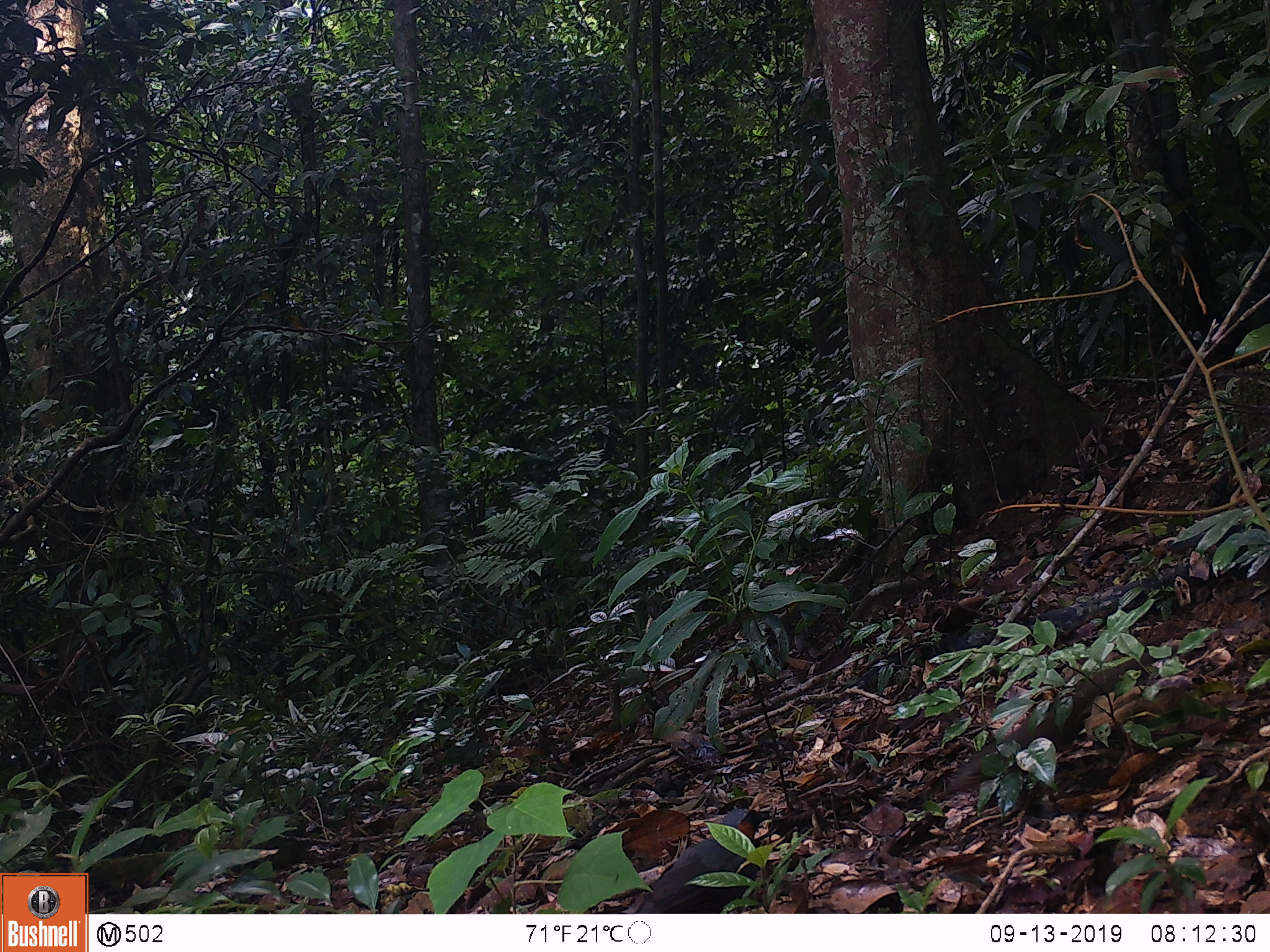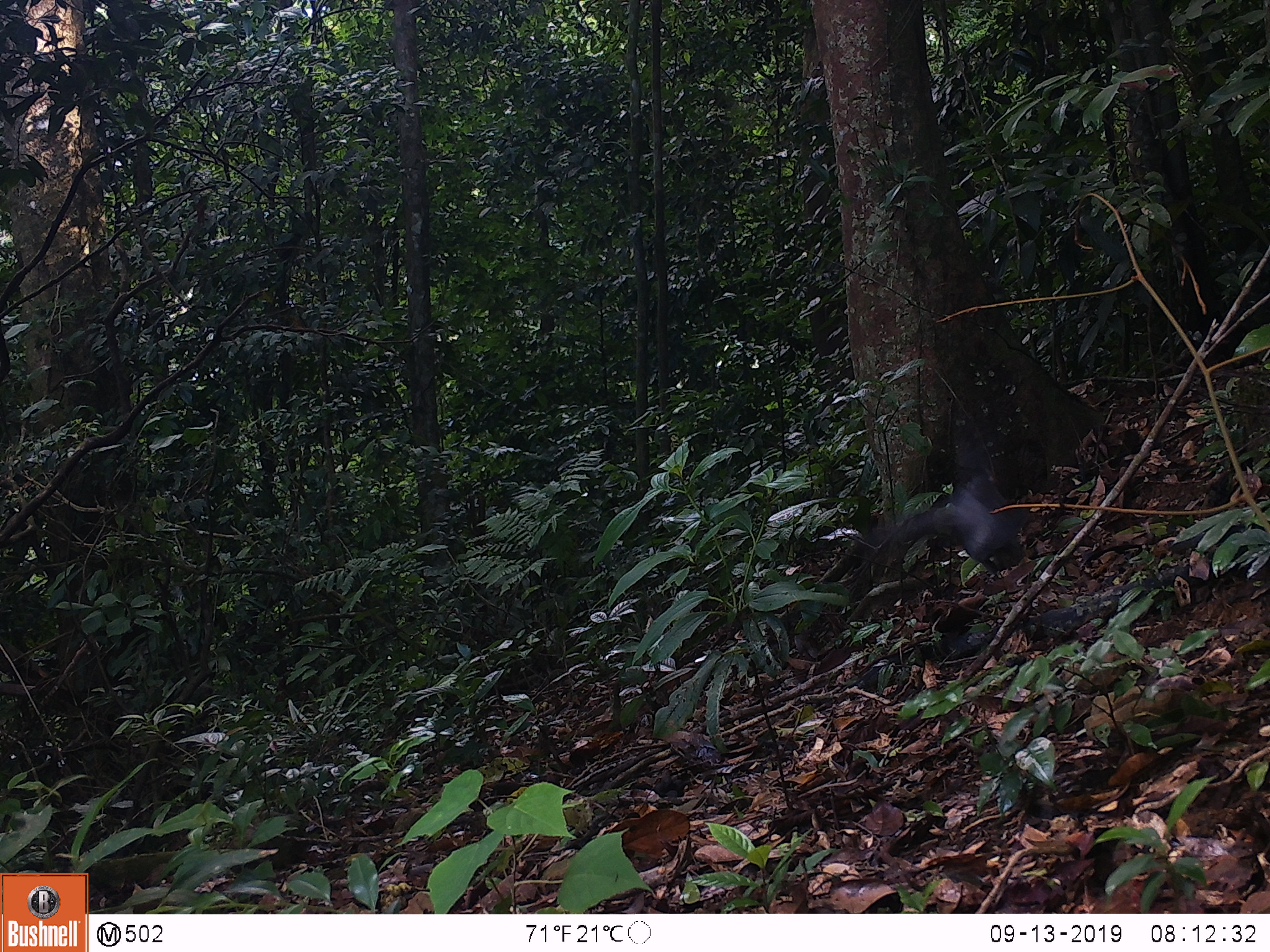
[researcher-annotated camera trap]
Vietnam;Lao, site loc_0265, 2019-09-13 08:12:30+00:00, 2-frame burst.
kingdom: Animalia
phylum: Chordata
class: Aves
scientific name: Aves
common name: bird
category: unidentified bird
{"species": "unidentified bird (bird) (Aves)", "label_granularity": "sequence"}